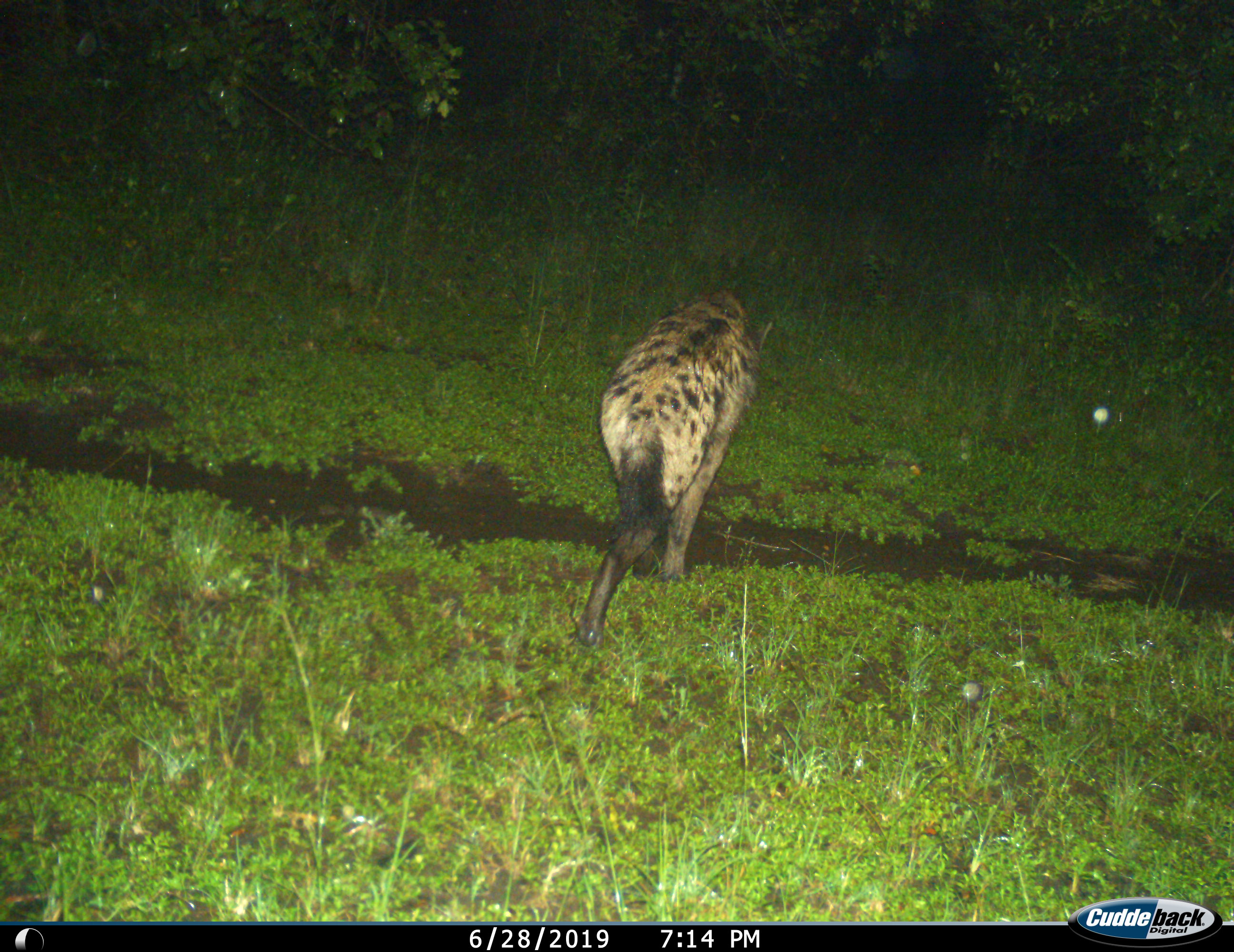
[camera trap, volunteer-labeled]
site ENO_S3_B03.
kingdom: Animalia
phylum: Chordata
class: Mammalia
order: Carnivora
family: Hyaenidae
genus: Crocuta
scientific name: Crocuta crocuta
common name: spotted hyena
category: hyenaspotted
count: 1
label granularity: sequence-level